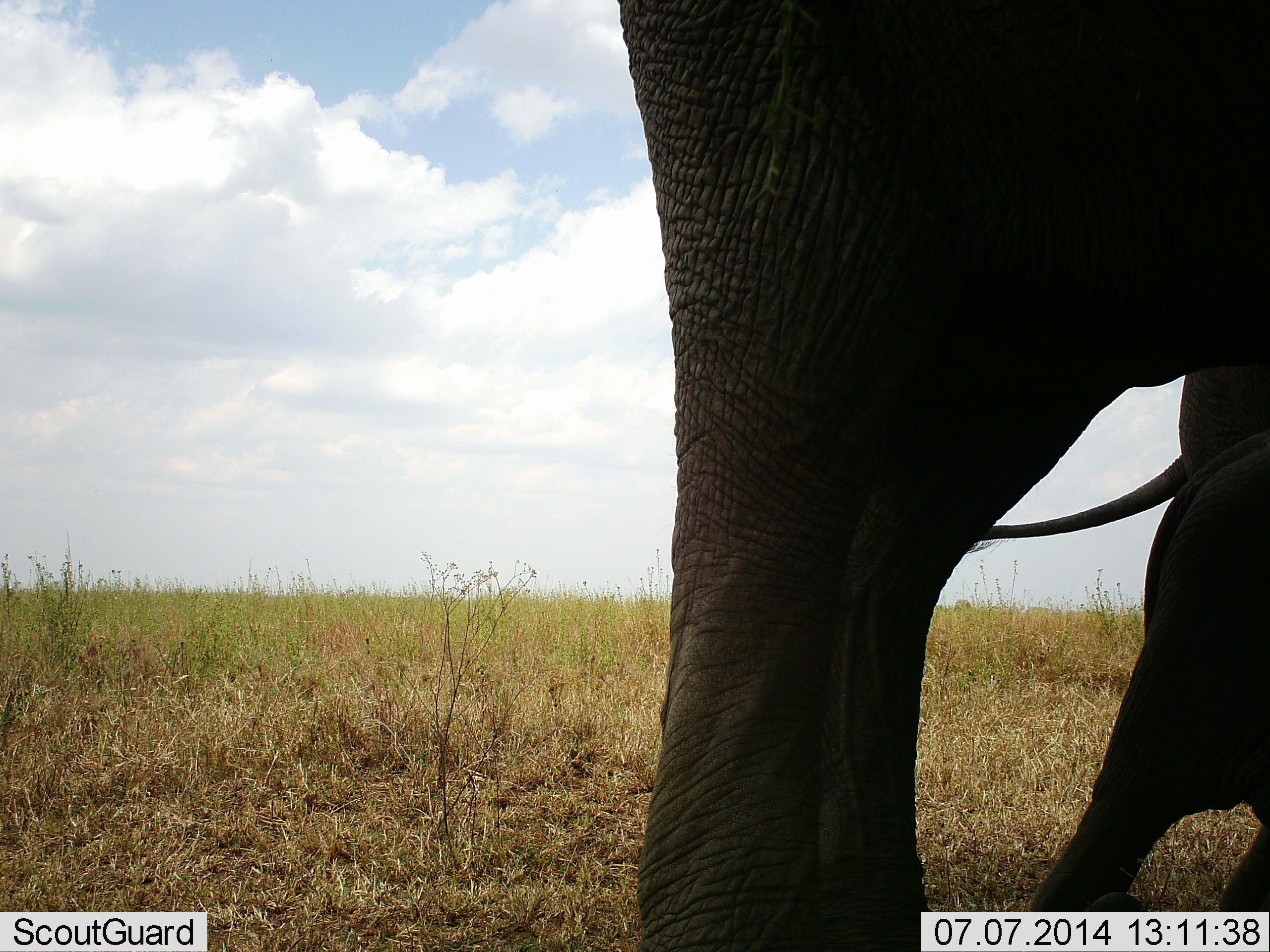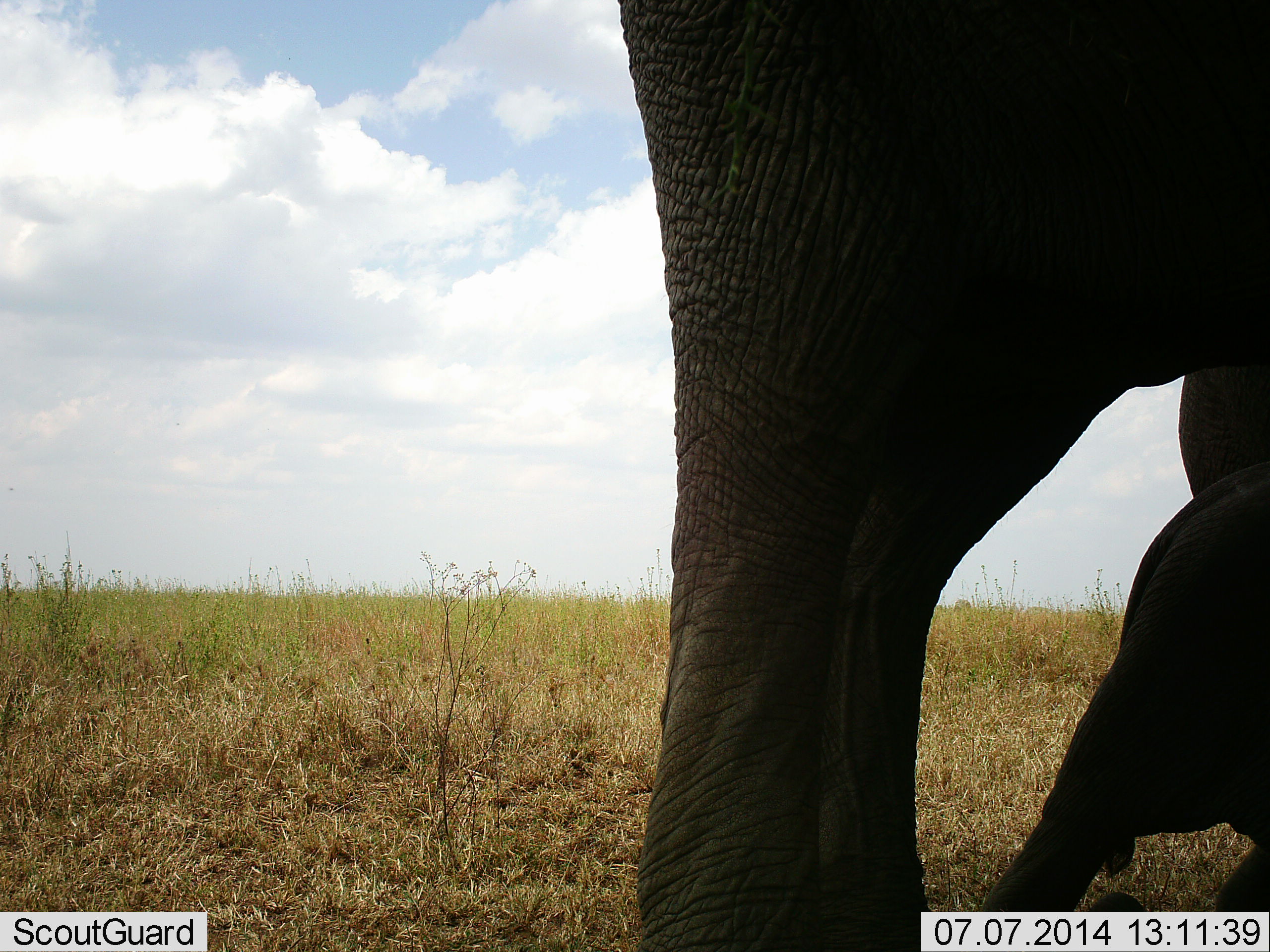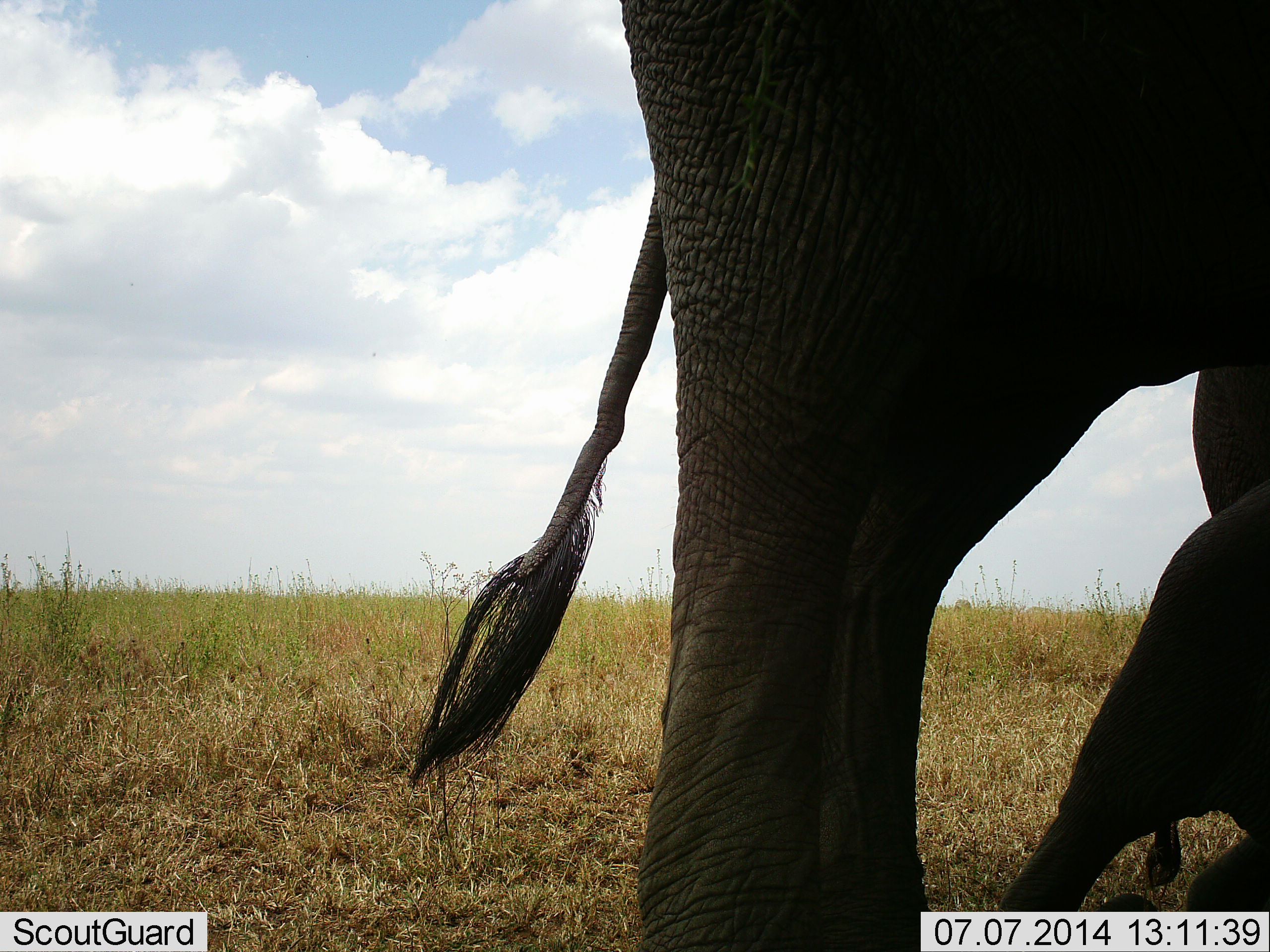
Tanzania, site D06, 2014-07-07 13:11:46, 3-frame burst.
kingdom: Animalia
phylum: Chordata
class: Mammalia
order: Proboscidea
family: Elephantidae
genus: Loxodonta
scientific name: Loxodonta africana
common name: african bush elephant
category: elephant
Elephant (african bush elephant) (Loxodonta africana), count 2. Behavior (volunteer vote fractions): standing 78%, resting 11%, moving 11%, interacting 11%. Young present (vote fraction): 78%. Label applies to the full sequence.